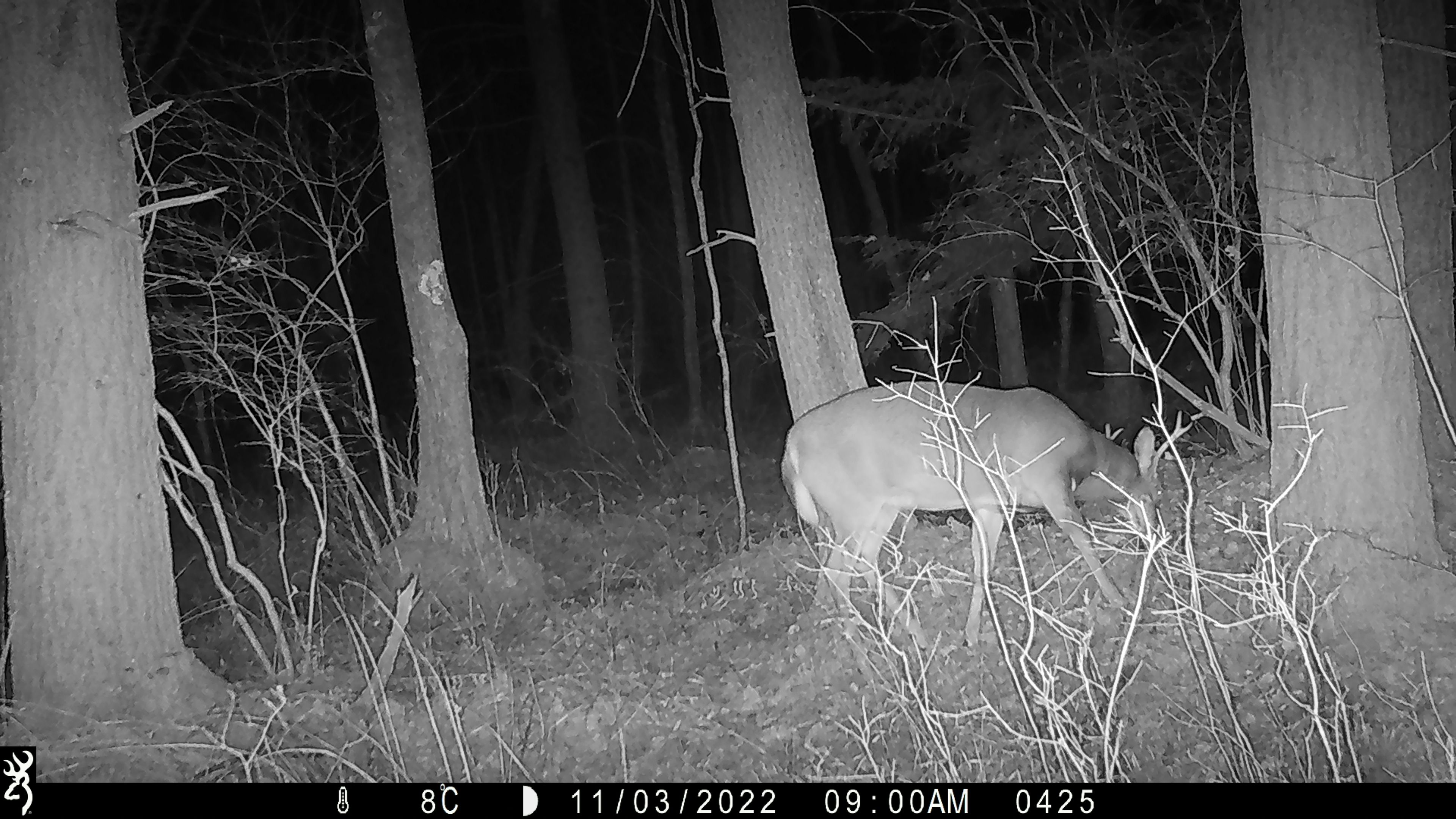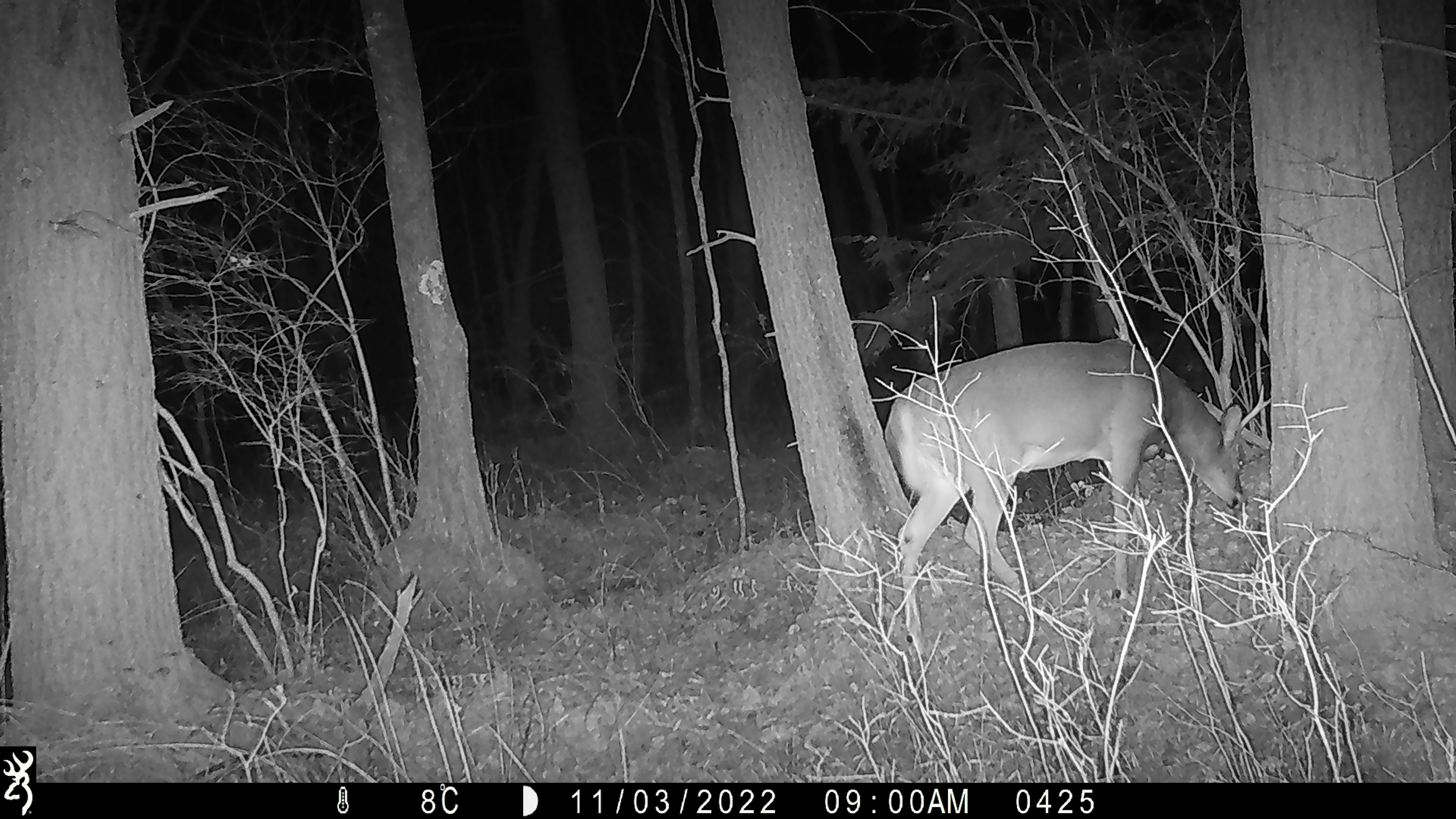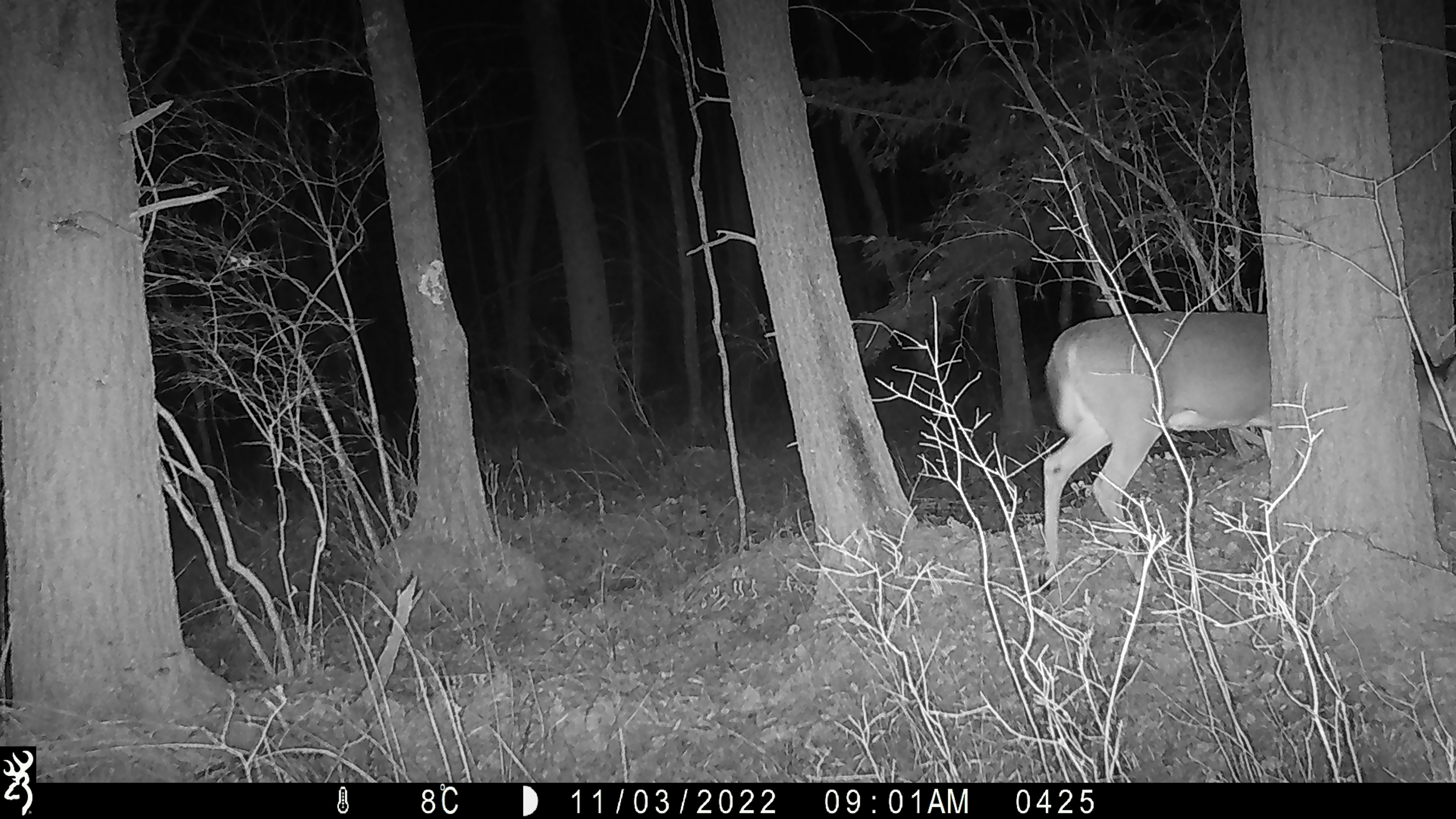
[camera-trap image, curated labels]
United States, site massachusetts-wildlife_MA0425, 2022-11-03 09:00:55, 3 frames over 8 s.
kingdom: Animalia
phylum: Chordata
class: Mammalia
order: Artiodactyla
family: Cervidae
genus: Odocoileus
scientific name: Odocoileus virginianus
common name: white-tailed deer